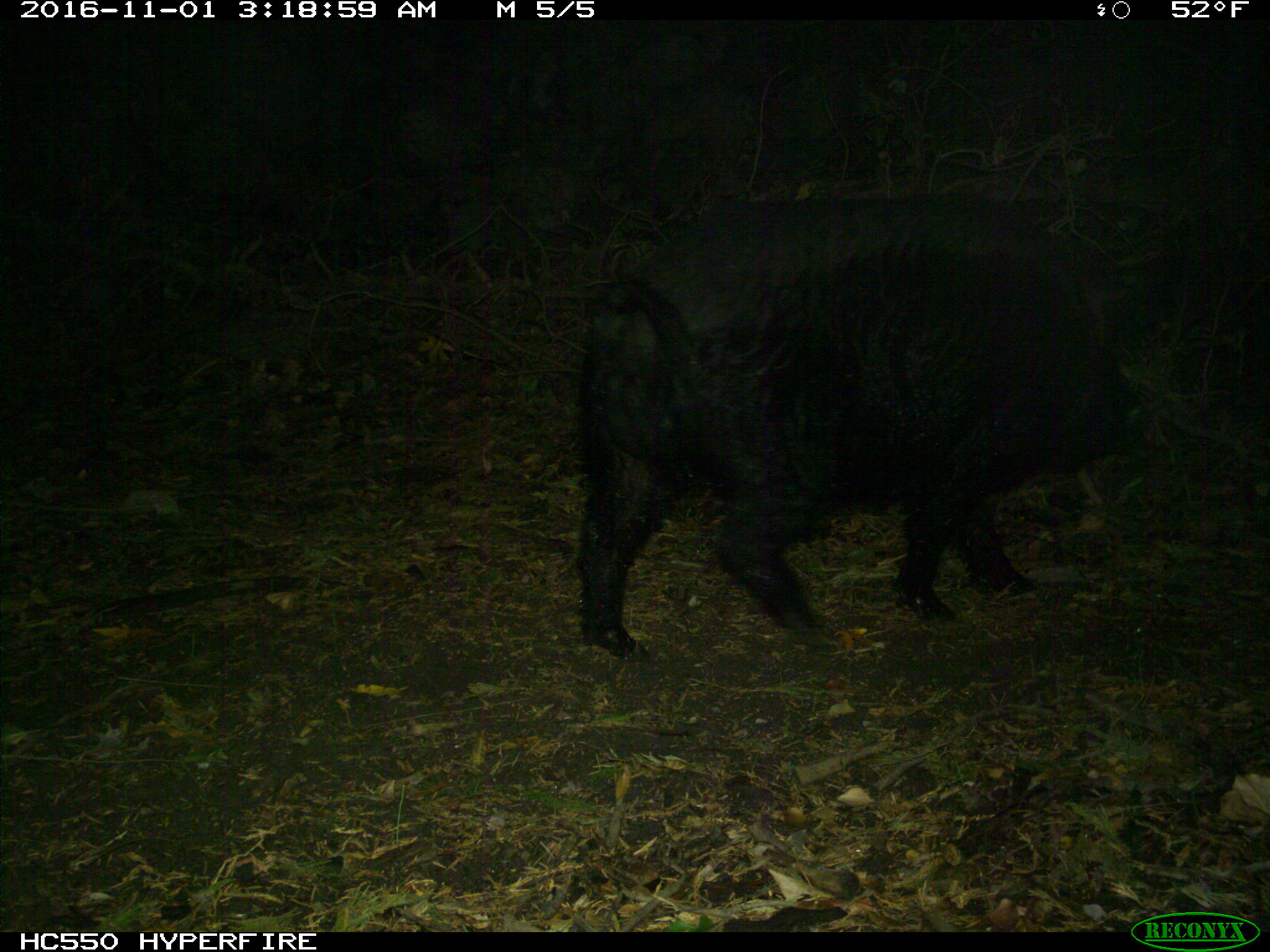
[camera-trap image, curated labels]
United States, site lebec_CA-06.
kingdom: Animalia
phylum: Chordata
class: Mammalia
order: Artiodactyla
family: Suidae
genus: Sus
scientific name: Sus scrofa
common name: wild boar